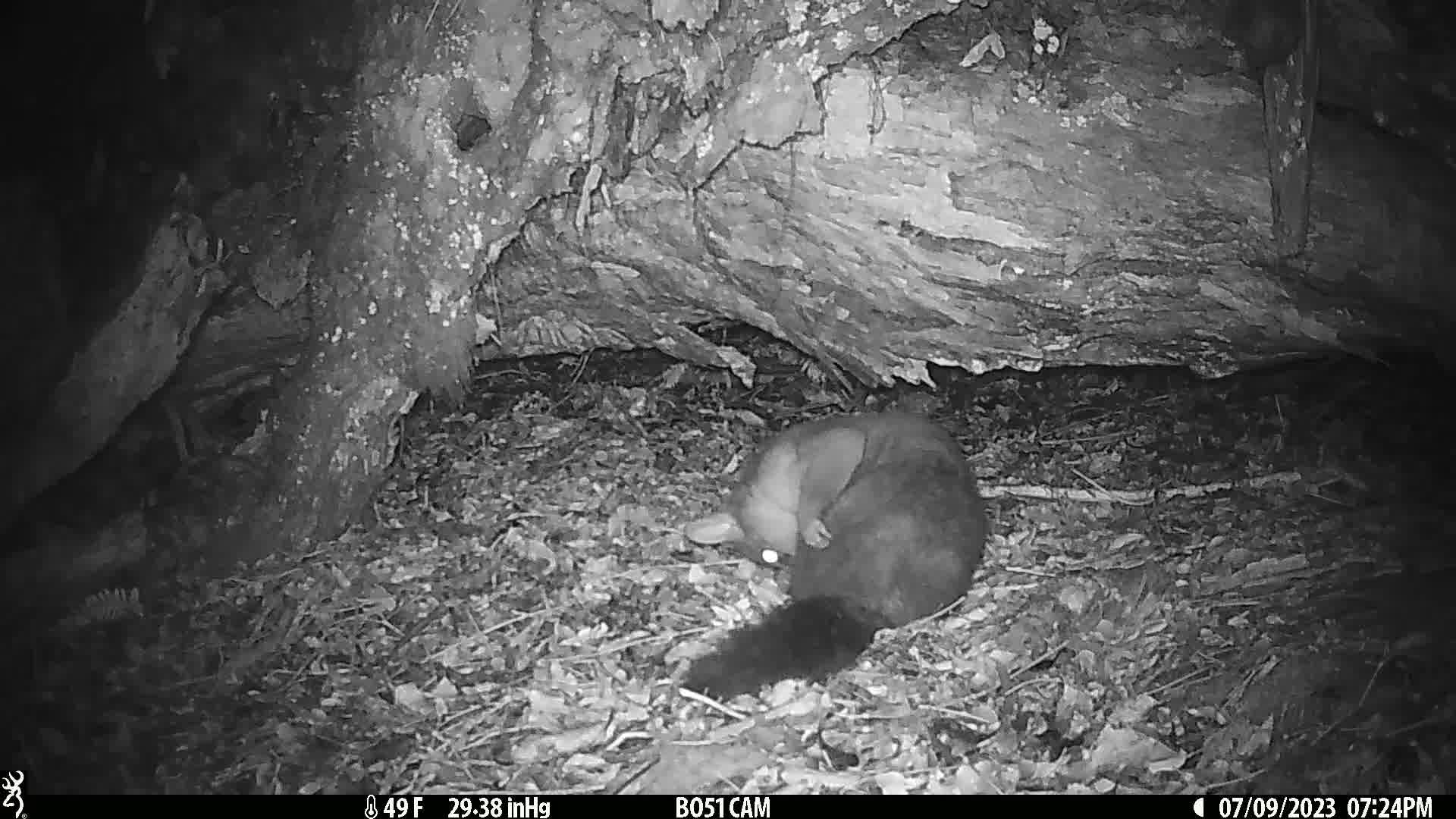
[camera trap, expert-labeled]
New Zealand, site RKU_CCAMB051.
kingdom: Animalia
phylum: Chordata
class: Mammalia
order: Diprotodontia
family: Phalangeridae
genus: Trichosurus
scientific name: Trichosurus vulpecula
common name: common brushtail possum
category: possum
Possum (common brushtail possum) (Trichosurus vulpecula).